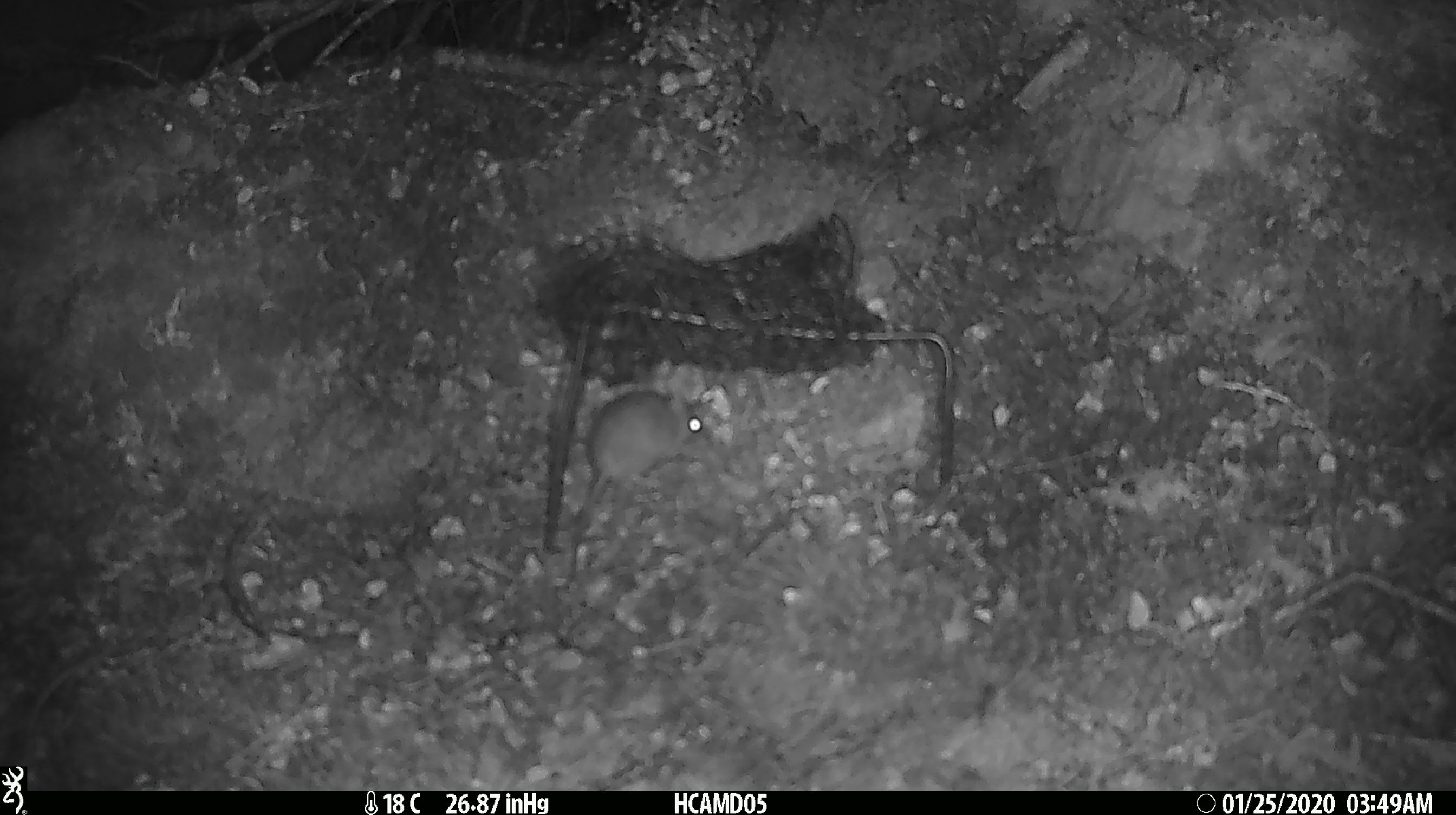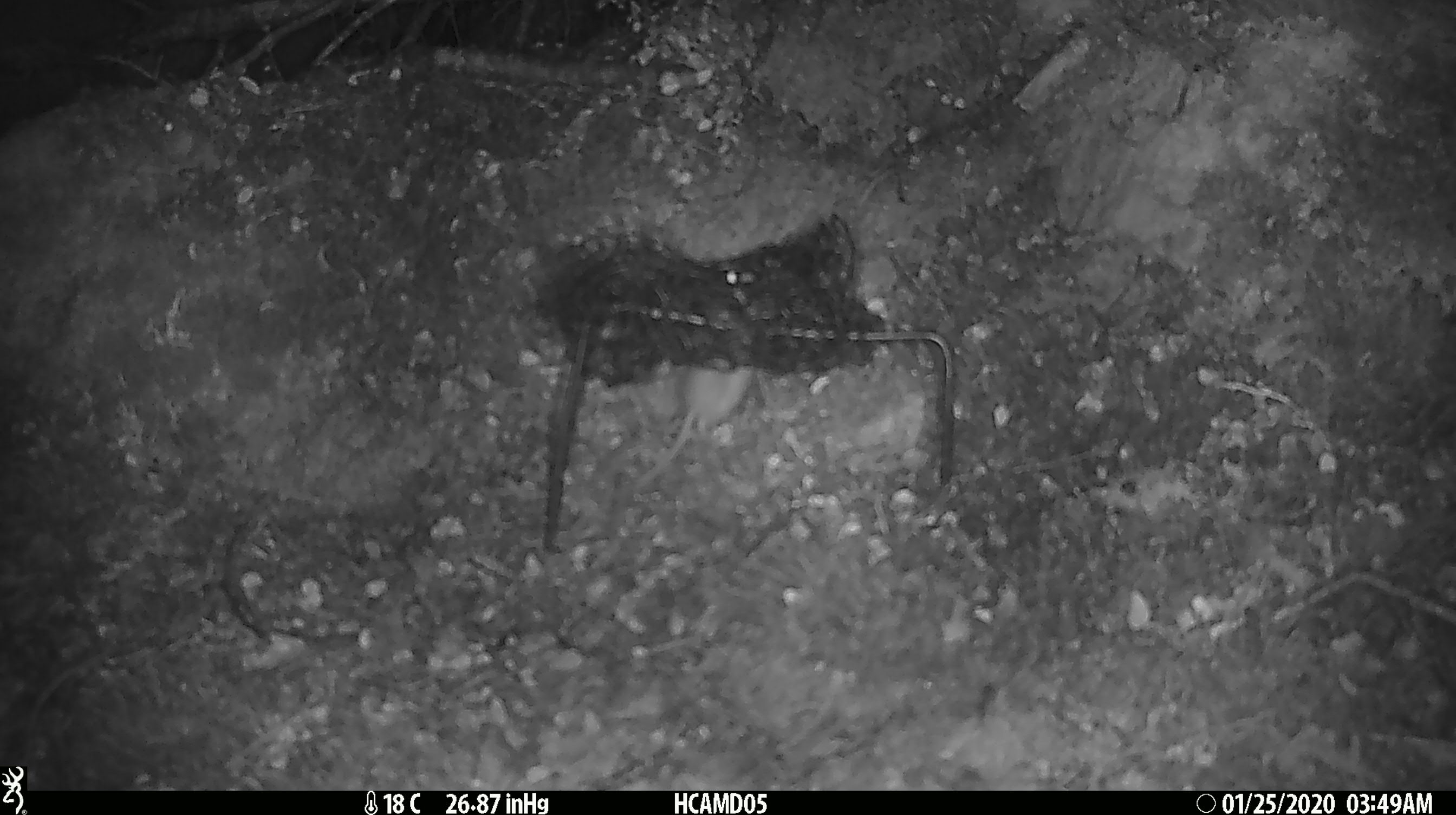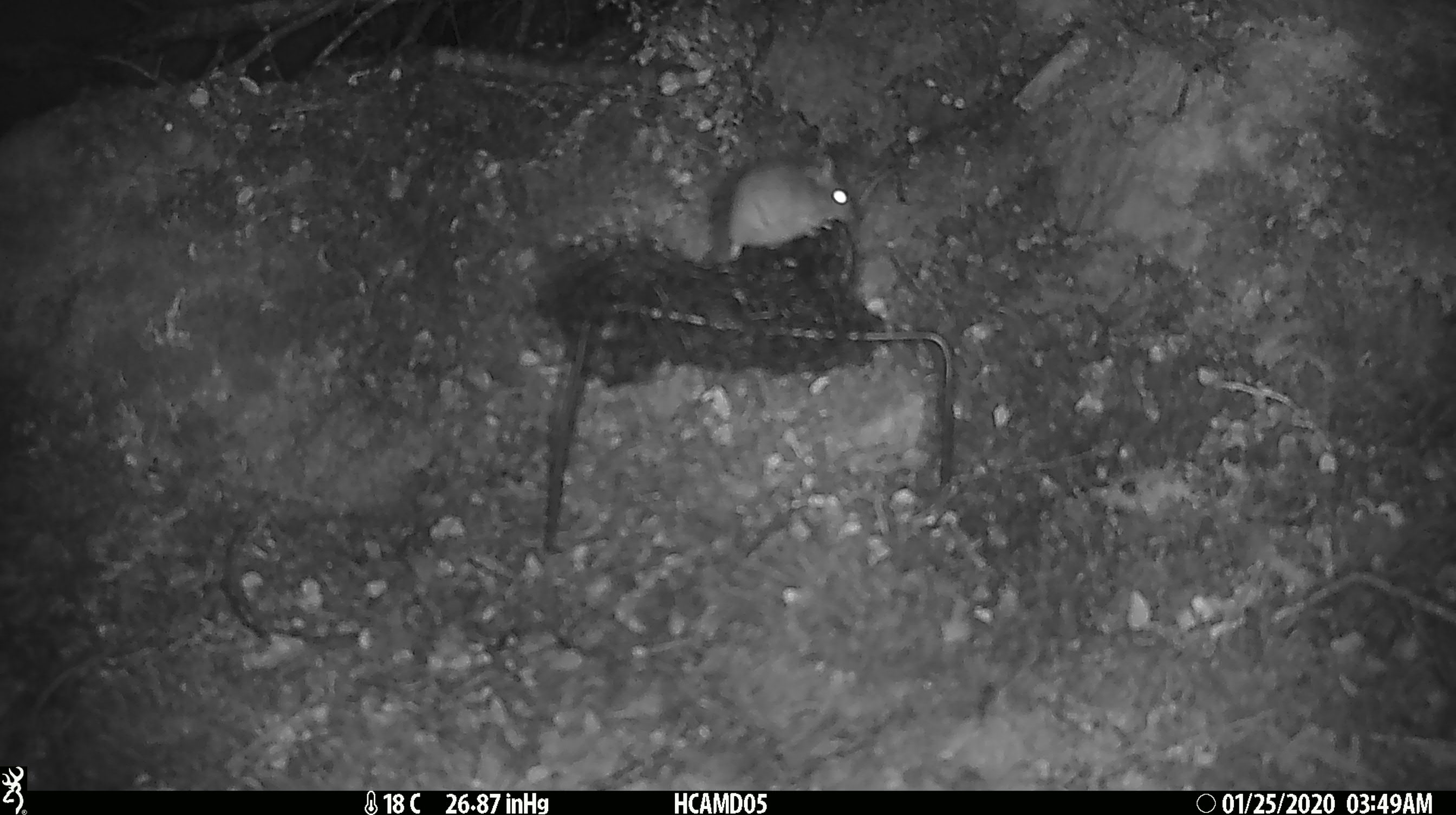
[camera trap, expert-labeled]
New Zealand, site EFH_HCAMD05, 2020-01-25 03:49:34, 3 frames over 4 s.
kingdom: Animalia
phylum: Chordata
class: Mammalia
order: Rodentia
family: Muridae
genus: Mus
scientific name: Mus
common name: mouse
Mouse (Mus).